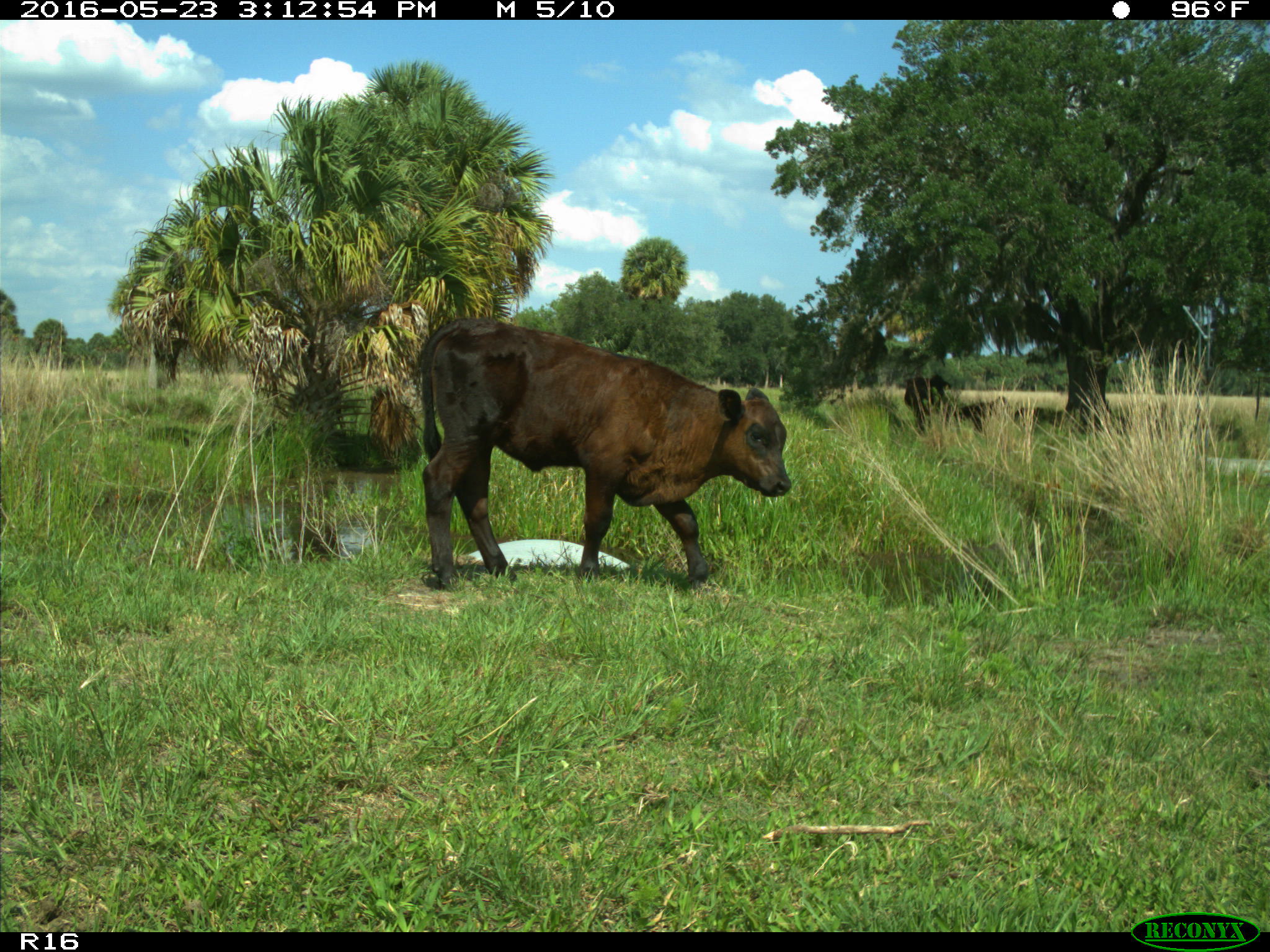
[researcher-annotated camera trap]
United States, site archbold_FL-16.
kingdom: Animalia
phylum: Chordata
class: Mammalia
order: Artiodactyla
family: Bovidae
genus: Bos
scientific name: Bos taurus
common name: domestic cow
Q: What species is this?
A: Bos taurus (domestic cow).